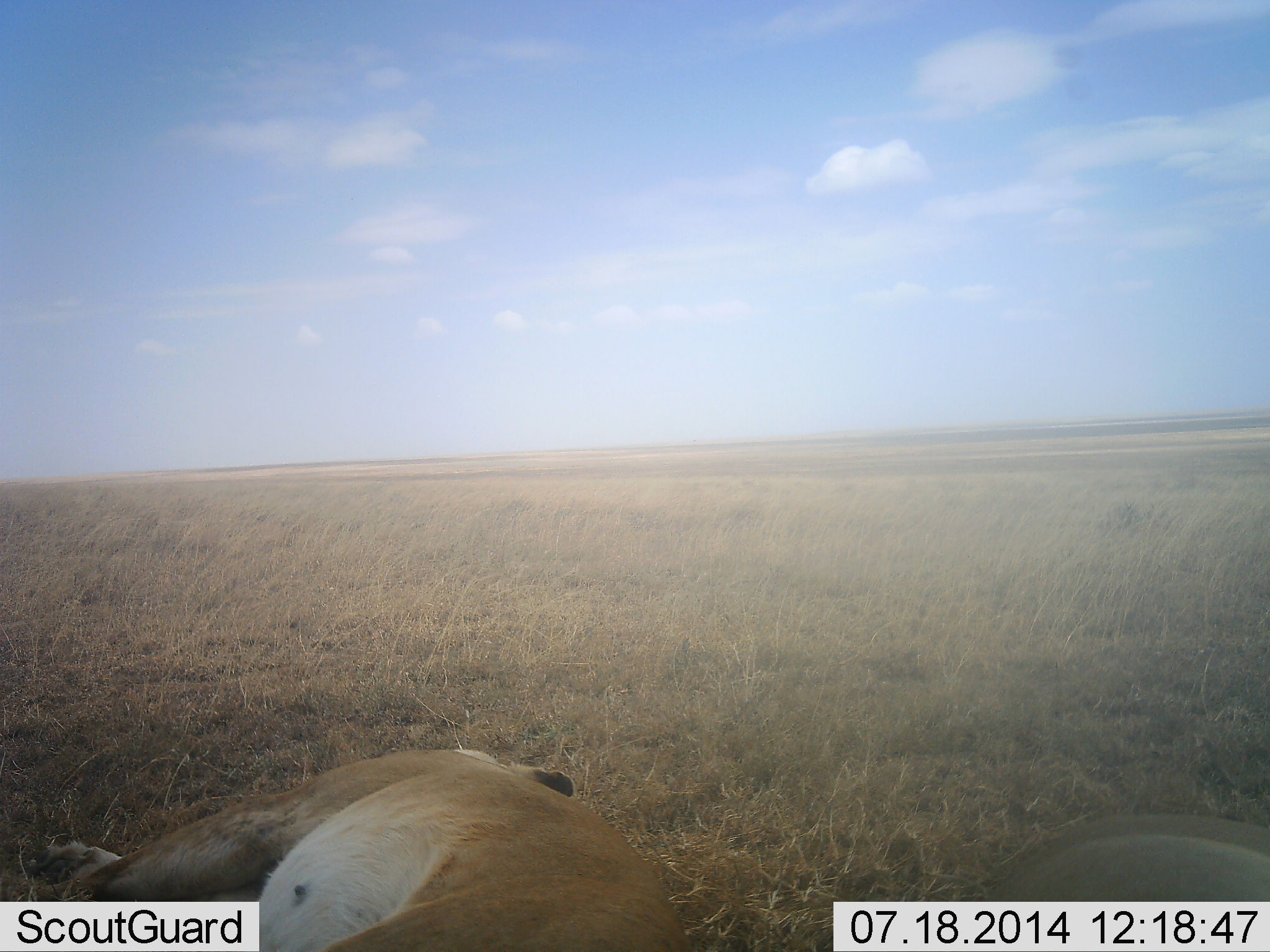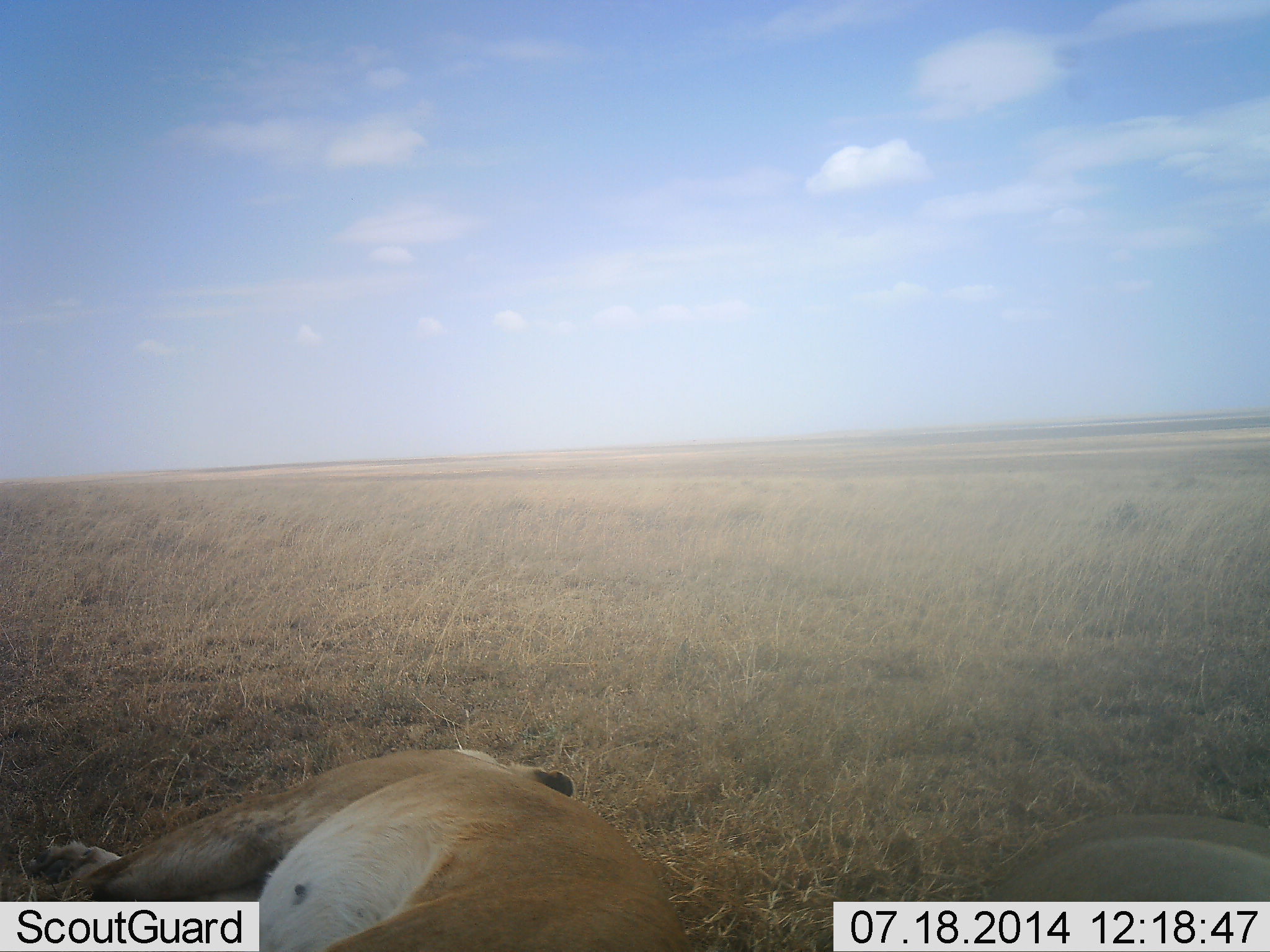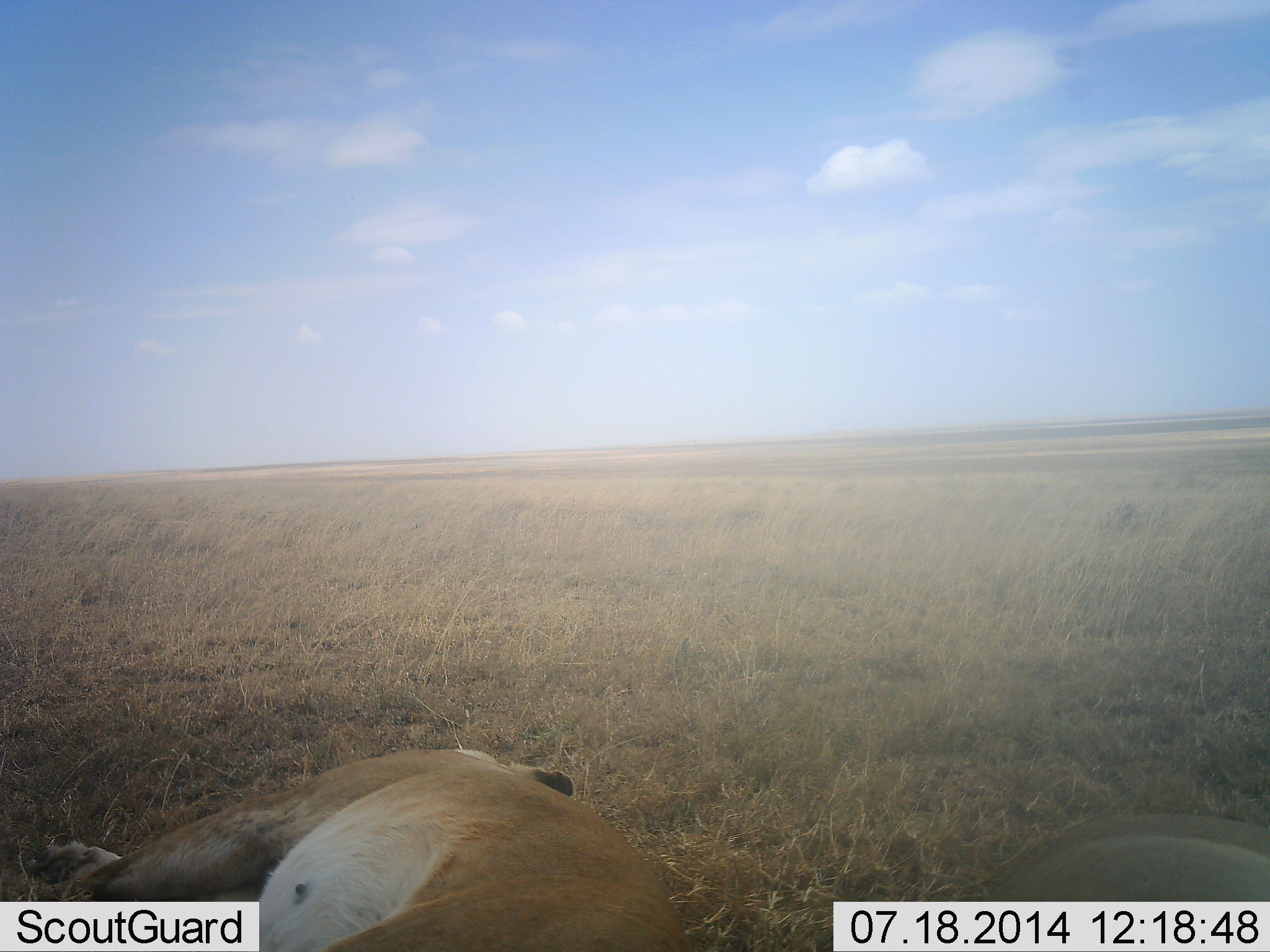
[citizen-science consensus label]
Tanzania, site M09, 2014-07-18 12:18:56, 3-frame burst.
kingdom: Animalia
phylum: Chordata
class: Mammalia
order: Carnivora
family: Felidae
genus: Panthera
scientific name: Panthera leo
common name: lion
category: lionfemale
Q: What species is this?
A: Lionfemale (lion) (Panthera leo).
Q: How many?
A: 2.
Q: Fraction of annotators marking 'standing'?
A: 0%.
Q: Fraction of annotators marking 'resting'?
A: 100%.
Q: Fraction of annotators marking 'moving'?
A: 0%.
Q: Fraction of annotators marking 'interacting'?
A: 0%.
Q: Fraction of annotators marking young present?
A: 0%.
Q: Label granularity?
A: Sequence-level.